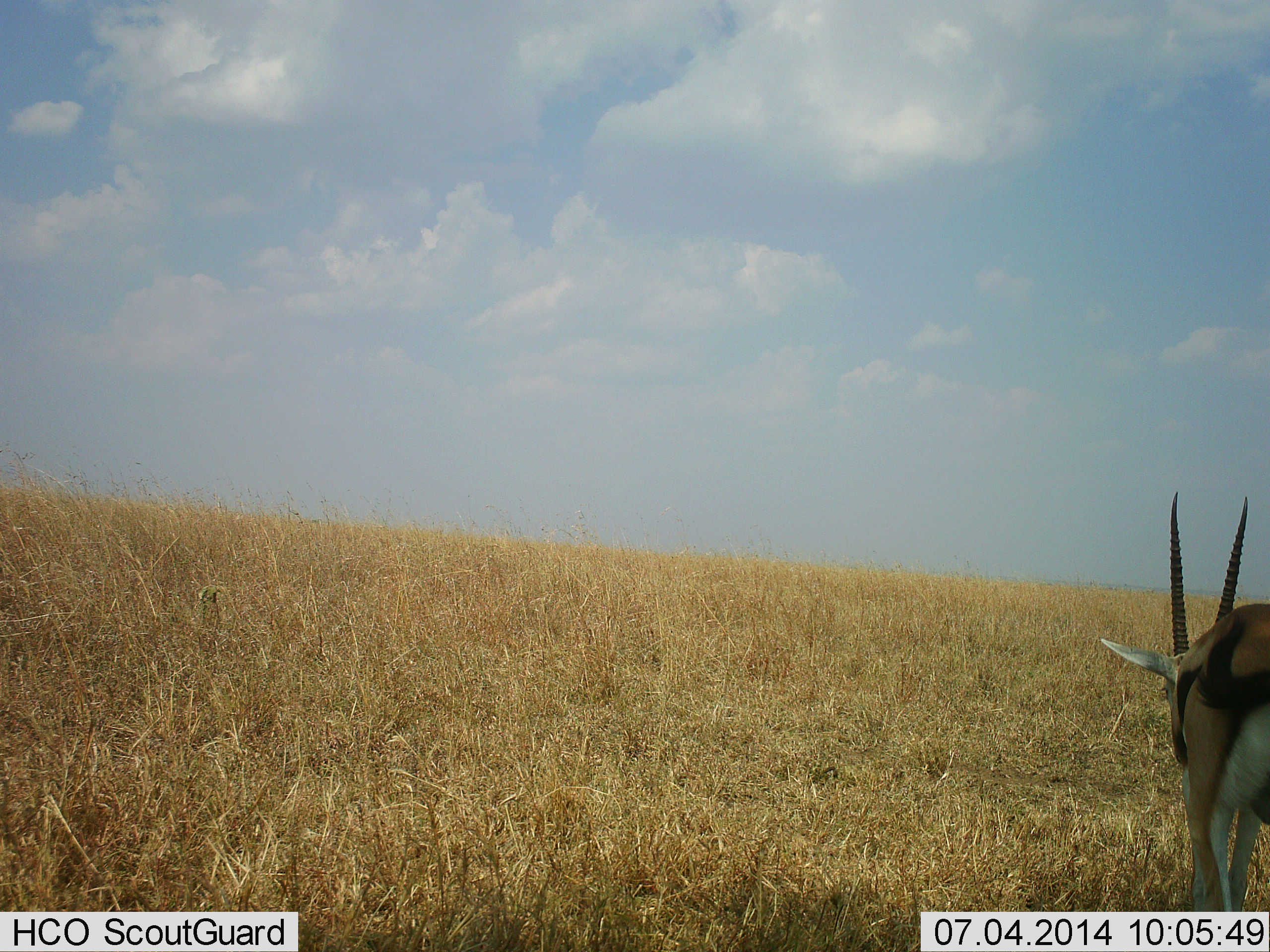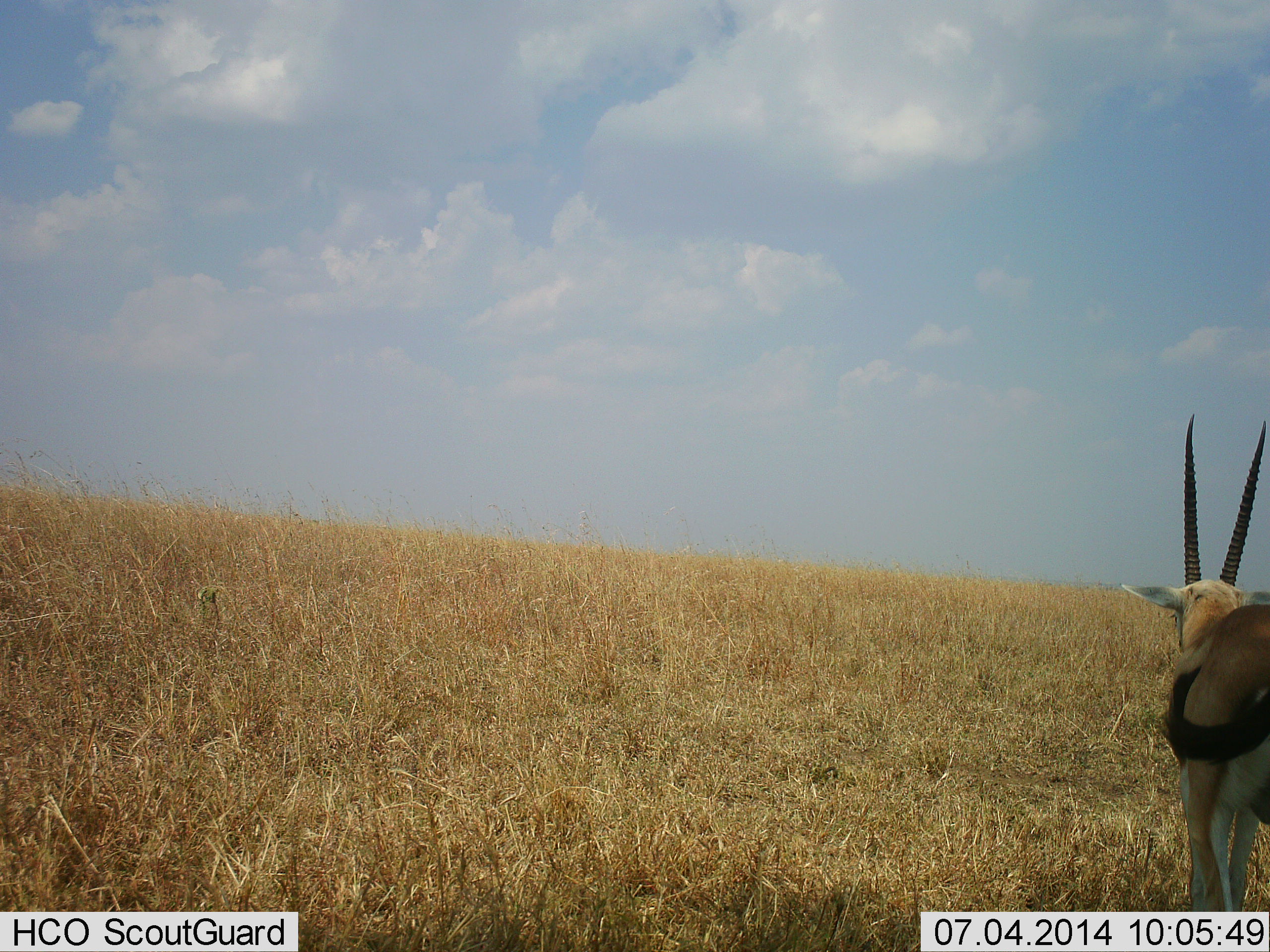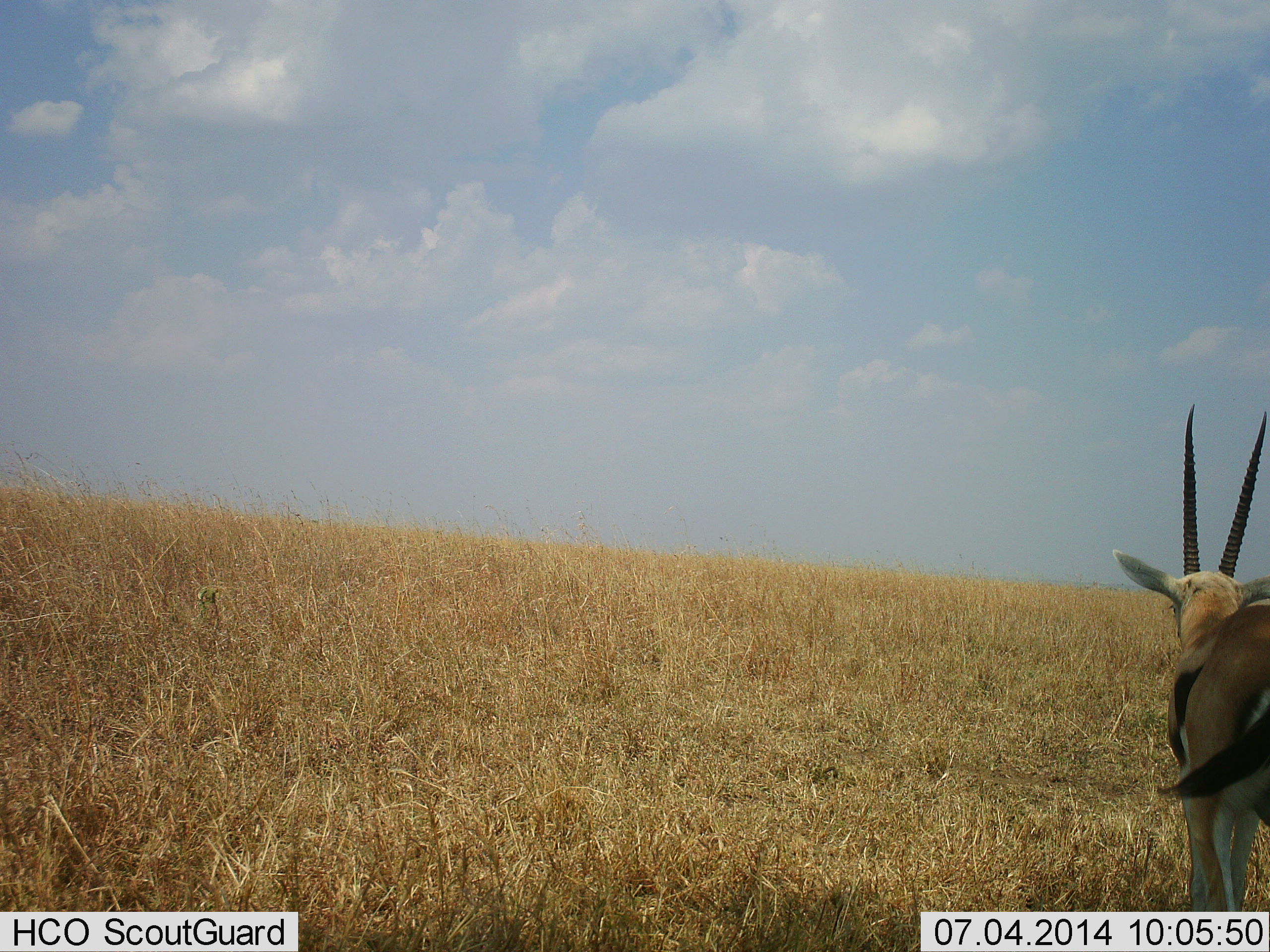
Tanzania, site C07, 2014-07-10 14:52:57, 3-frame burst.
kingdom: Animalia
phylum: Chordata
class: Mammalia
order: Artiodactyla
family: Bovidae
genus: Eudorcas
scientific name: Eudorcas thomsonii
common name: thomson's gazelle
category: gazellethomsons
Gazellethomsons (thomson's gazelle) (Eudorcas thomsonii), count 1. Behavior (volunteer vote fractions): standing 70%, resting 0%, moving 10%, interacting 0%. Young present (vote fraction): 0%. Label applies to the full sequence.